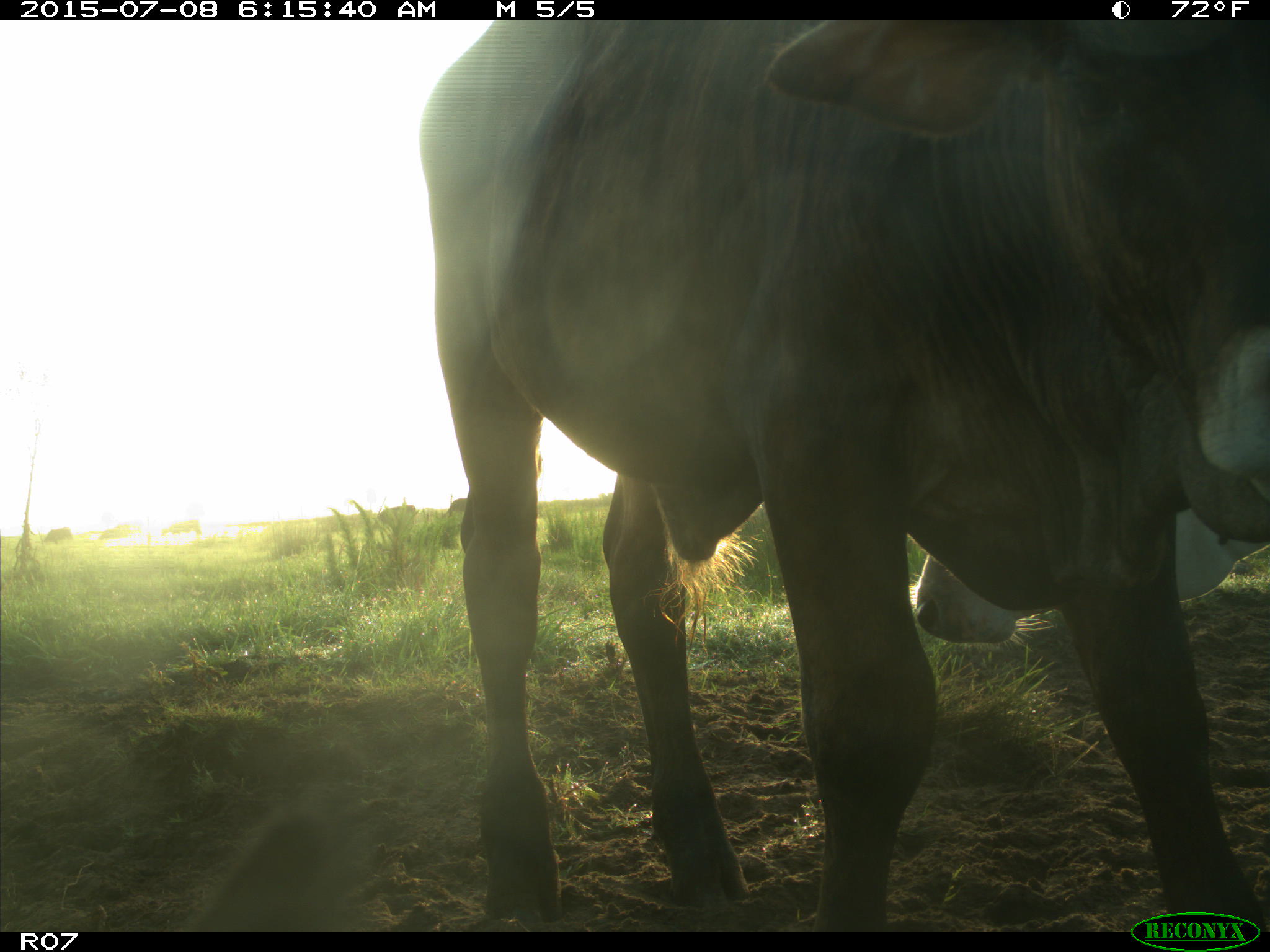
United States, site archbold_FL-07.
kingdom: Animalia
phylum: Chordata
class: Mammalia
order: Artiodactyla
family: Bovidae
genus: Bos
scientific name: Bos taurus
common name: domestic cow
Bos taurus (domestic cow).